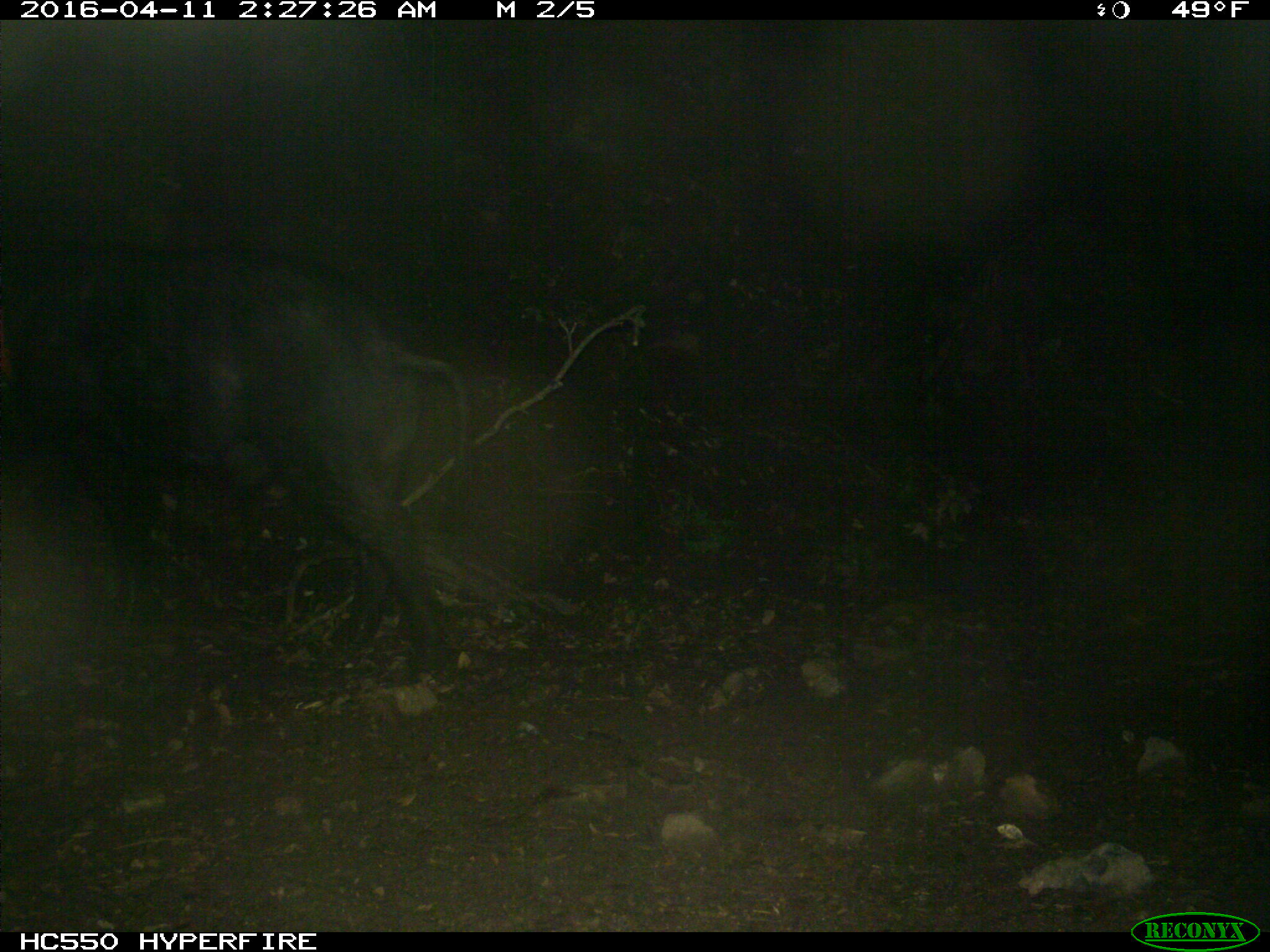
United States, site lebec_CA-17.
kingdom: Animalia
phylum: Chordata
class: Mammalia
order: Artiodactyla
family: Suidae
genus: Sus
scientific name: Sus scrofa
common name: wild boar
Sus scrofa (wild boar).